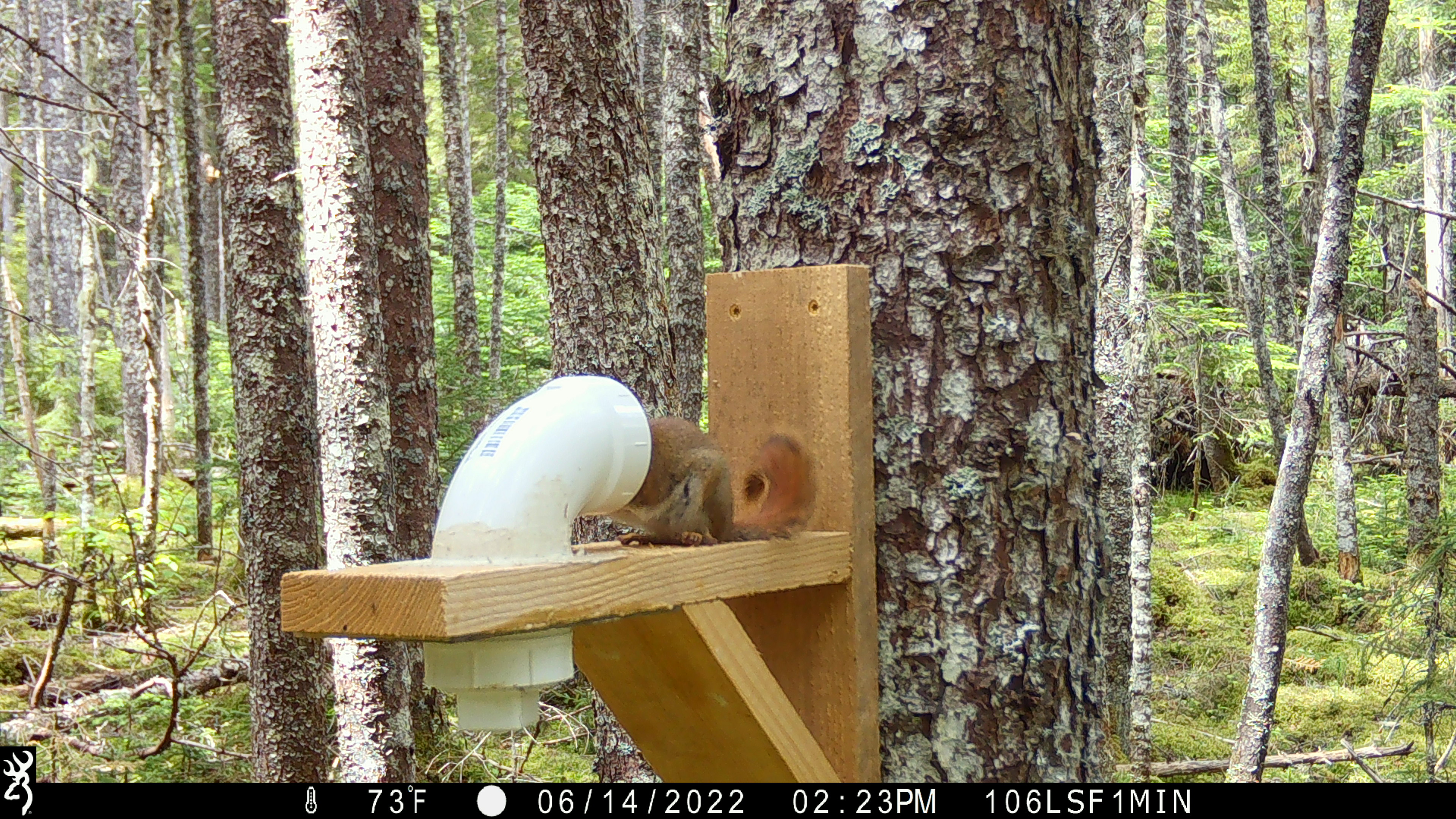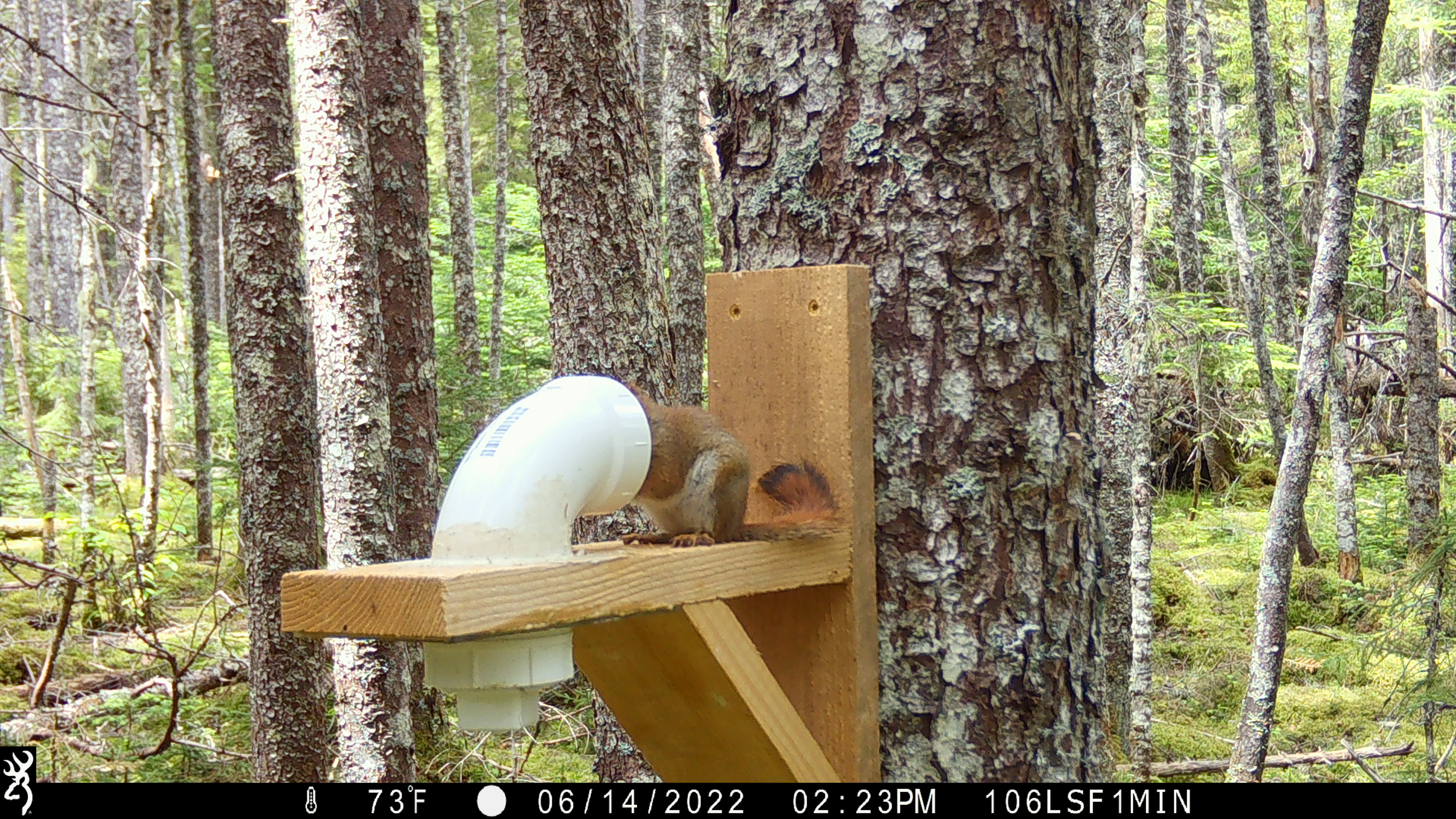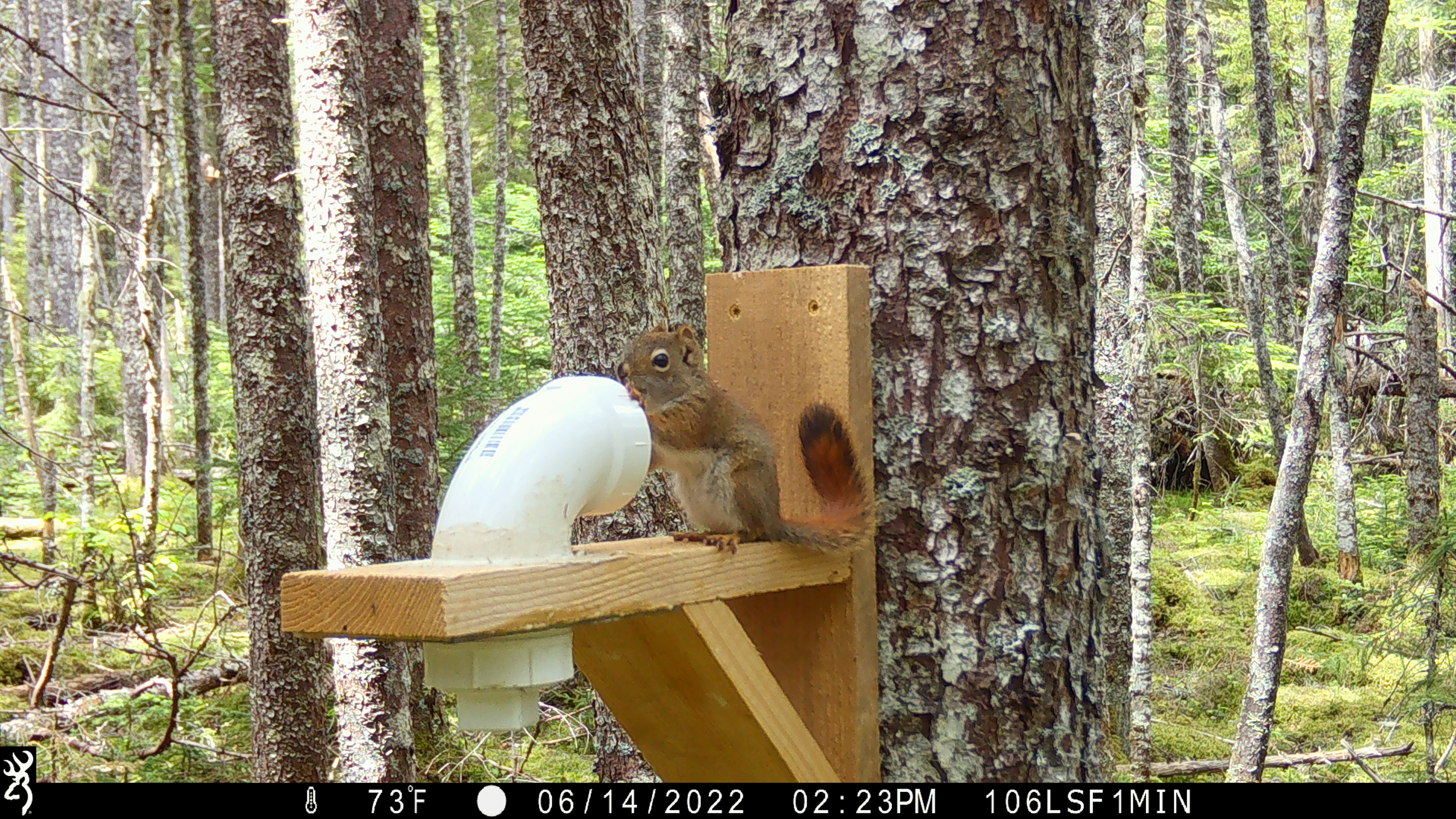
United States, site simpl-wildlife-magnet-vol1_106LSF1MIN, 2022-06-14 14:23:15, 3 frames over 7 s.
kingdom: Animalia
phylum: Chordata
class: Mammalia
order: Rodentia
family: Sciuridae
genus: Tamiasciurus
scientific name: Tamiasciurus hudsonicus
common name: red squirrel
Red squirrel (Tamiasciurus hudsonicus).